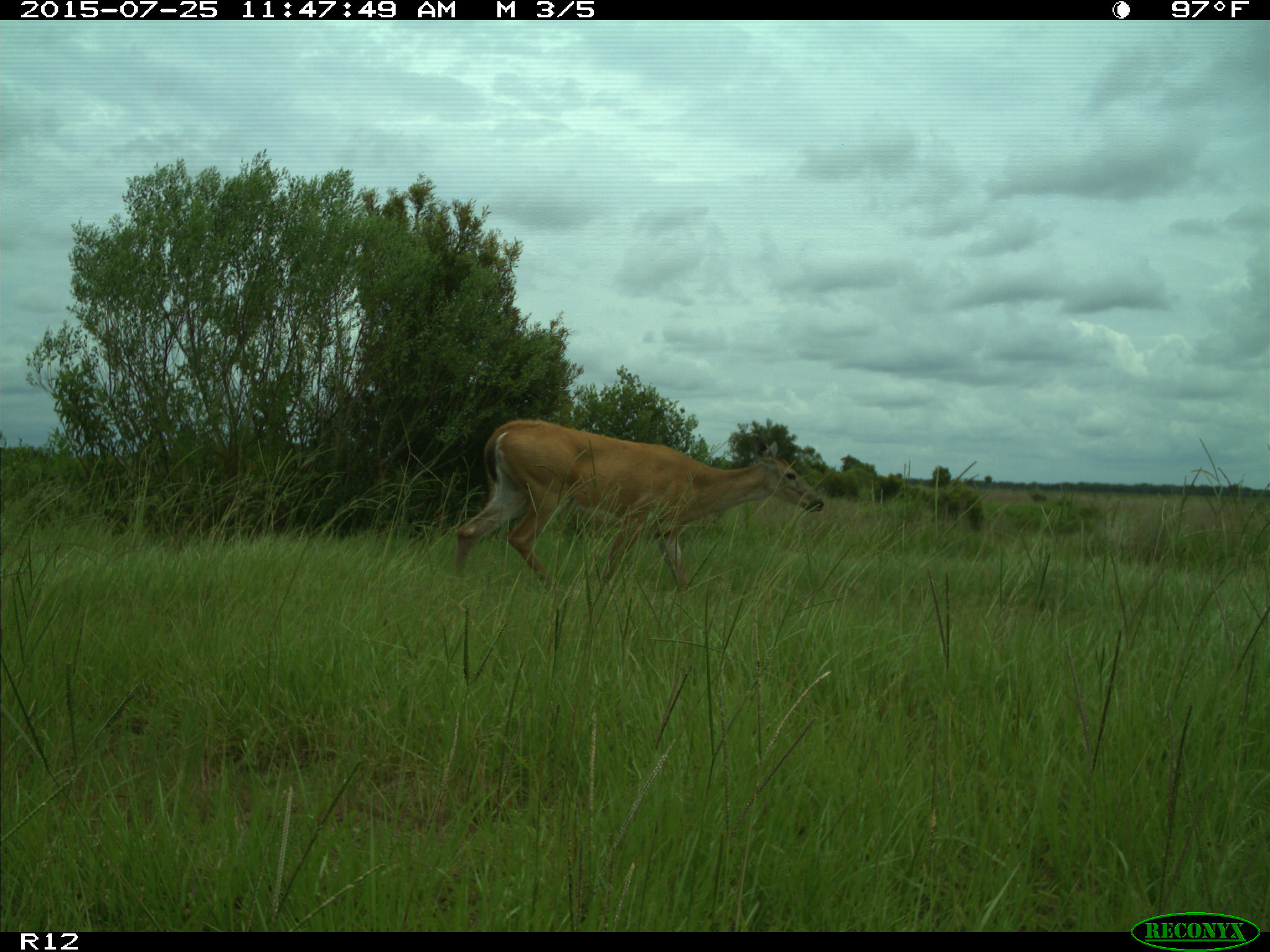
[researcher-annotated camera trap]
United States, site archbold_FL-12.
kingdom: Animalia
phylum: Chordata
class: Mammalia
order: Artiodactyla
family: Cervidae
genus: Odocoileus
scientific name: Odocoileus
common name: deer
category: unidentified deer